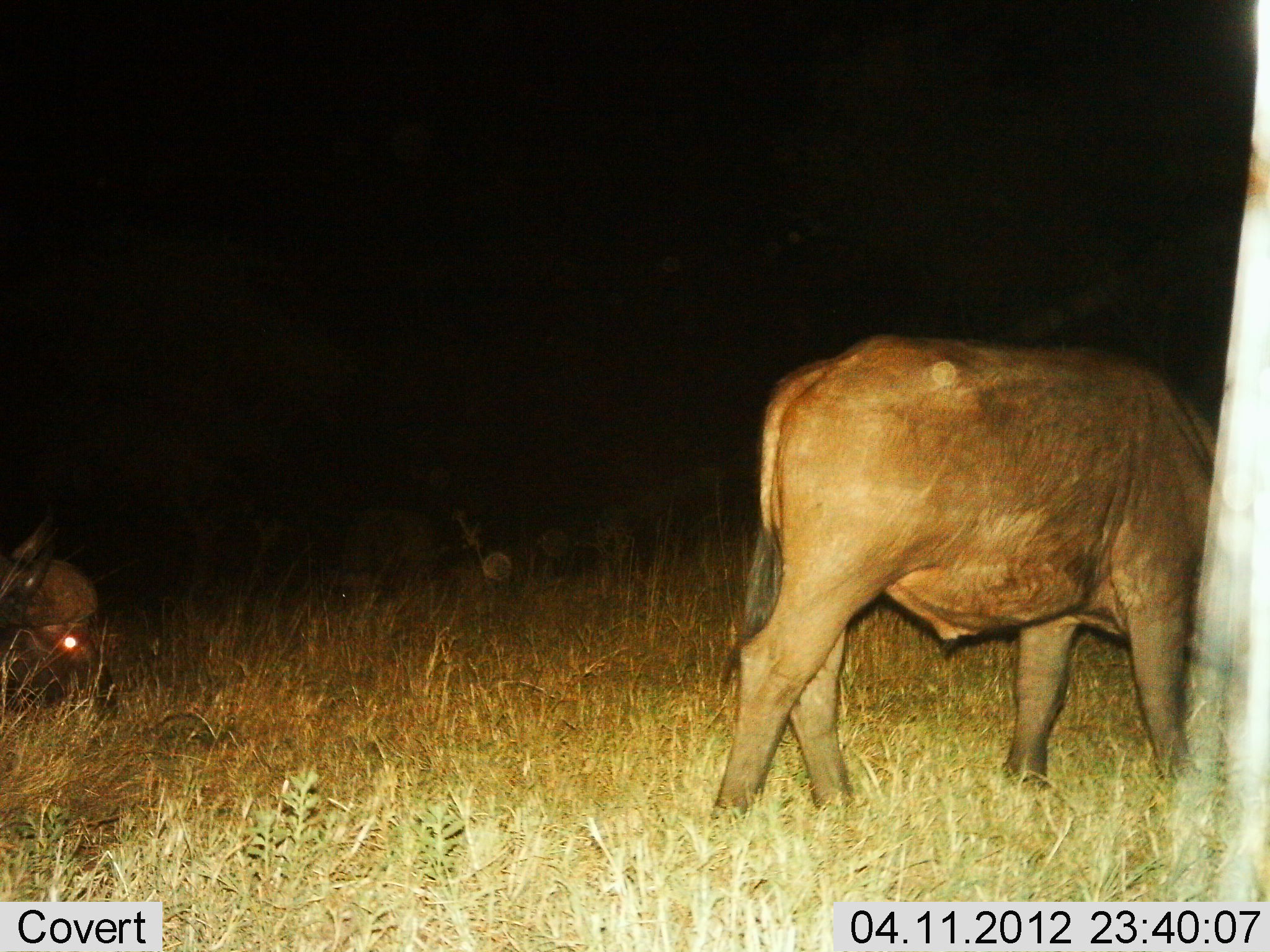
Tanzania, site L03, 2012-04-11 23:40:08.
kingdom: Animalia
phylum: Chordata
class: Mammalia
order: Artiodactyla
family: Bovidae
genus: Syncerus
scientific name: Syncerus caffer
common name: cape buffalo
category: buffalo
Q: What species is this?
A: Buffalo (cape buffalo) (Syncerus caffer).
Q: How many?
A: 2.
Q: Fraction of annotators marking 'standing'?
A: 53%.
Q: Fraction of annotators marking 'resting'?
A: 33%.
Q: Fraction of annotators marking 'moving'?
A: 13%.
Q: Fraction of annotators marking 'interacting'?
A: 0%.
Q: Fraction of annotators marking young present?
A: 7%.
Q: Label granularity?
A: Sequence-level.